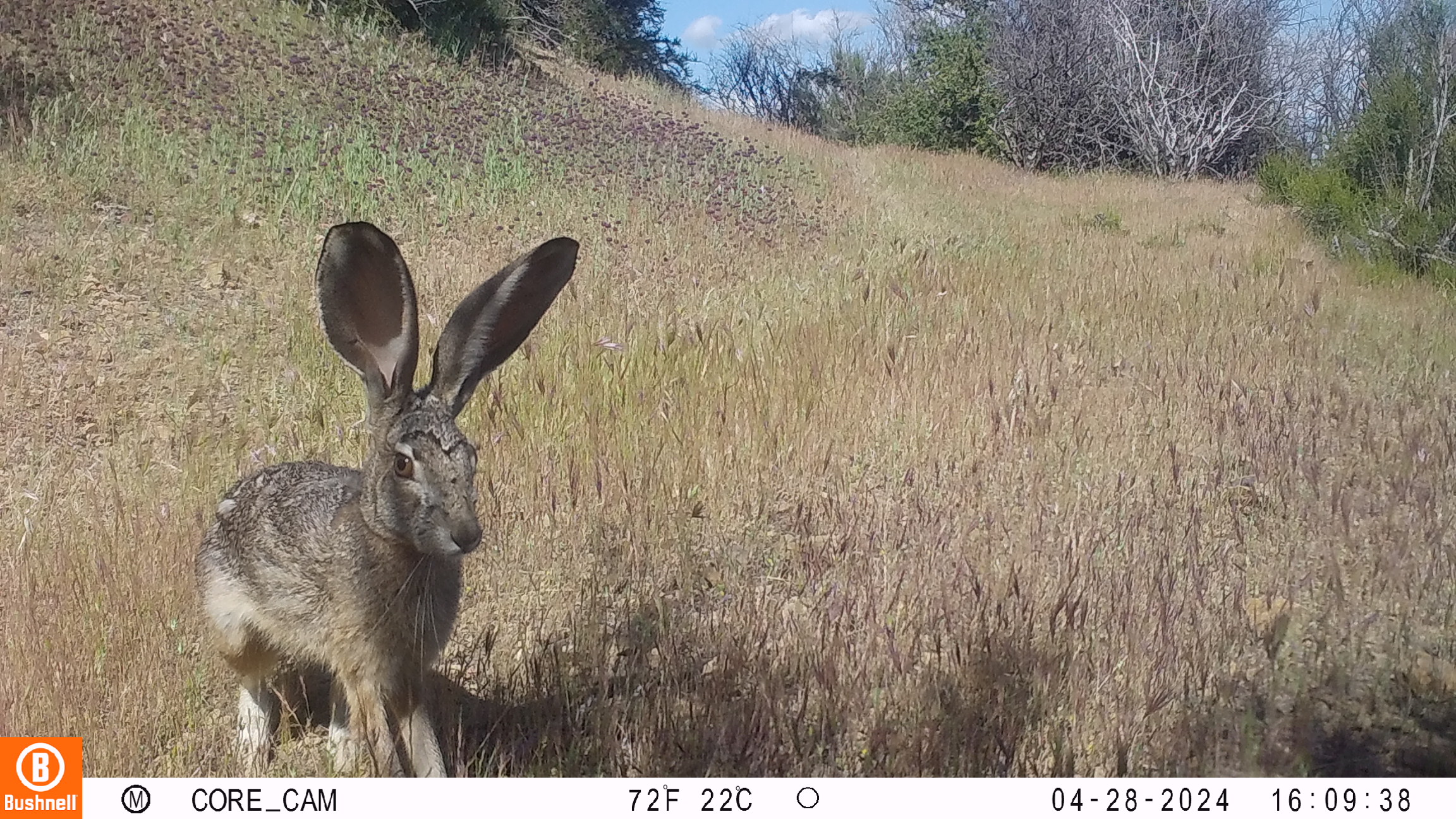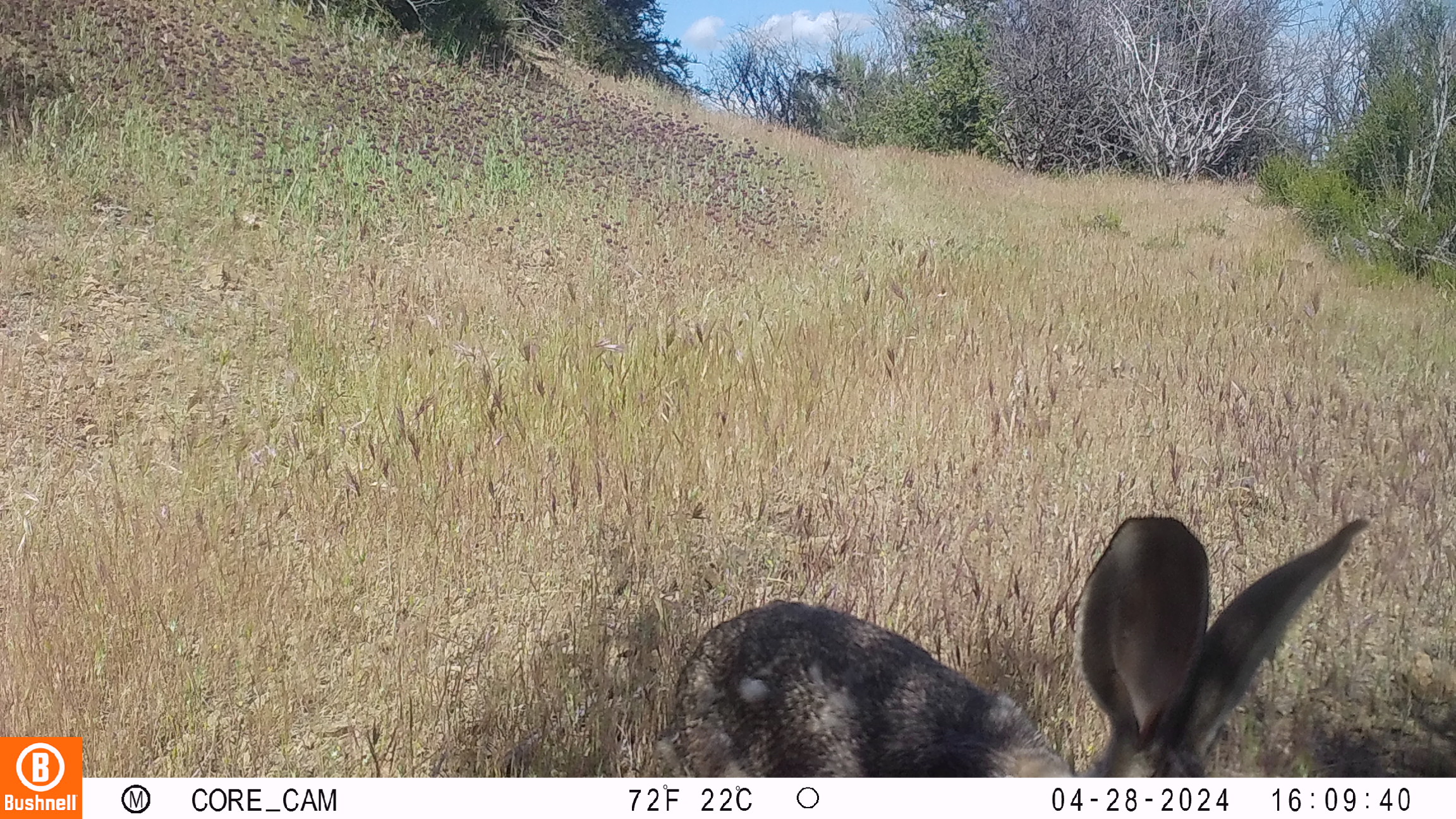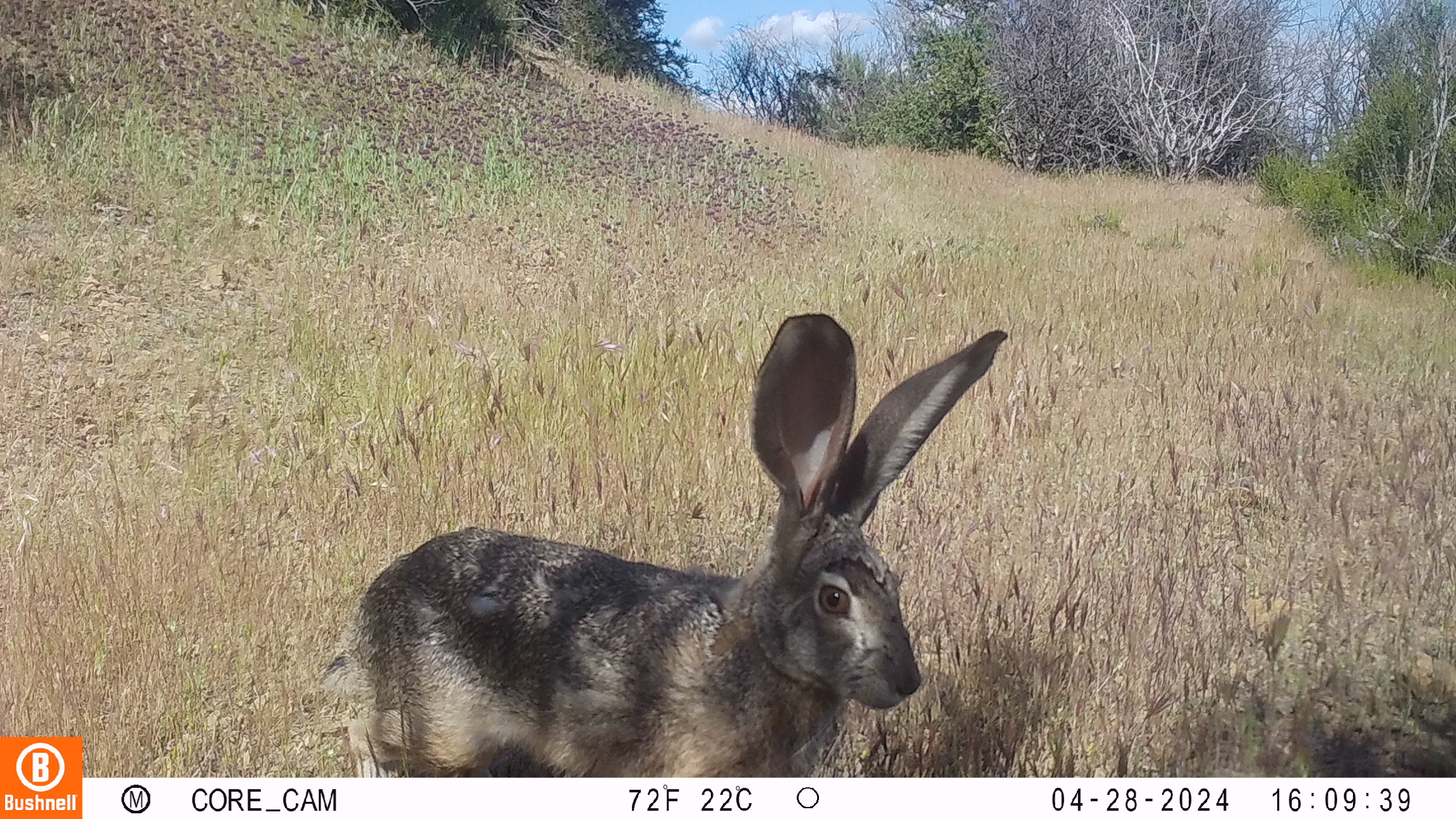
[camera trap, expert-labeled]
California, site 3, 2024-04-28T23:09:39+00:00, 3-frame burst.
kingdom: Animalia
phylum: Chordata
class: Mammalia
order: Lagomorpha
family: Leporidae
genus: Lepus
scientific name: Lepus californicus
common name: black-tailed jackrabbit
Black-tailed jackrabbit (Lepus californicus).